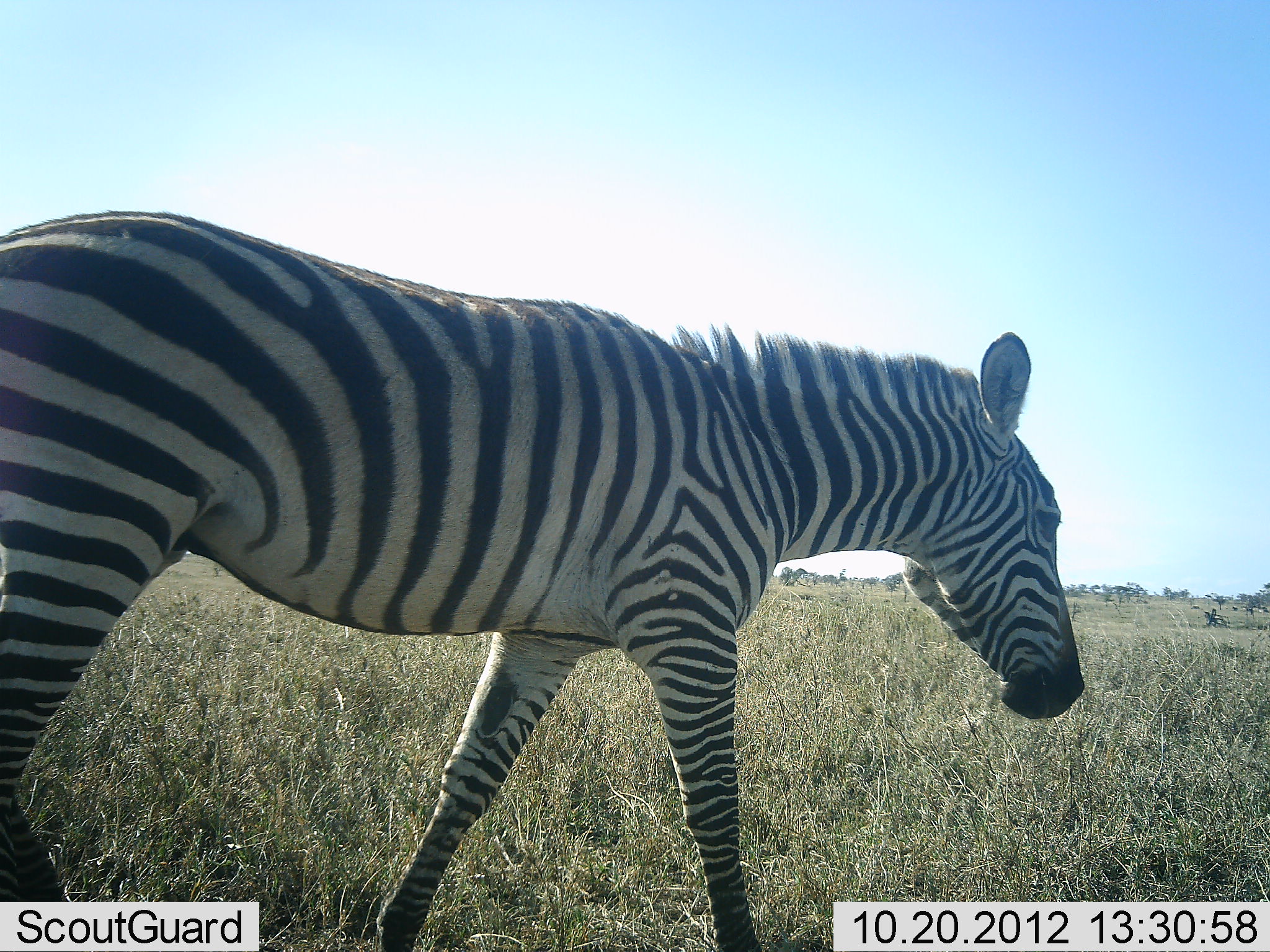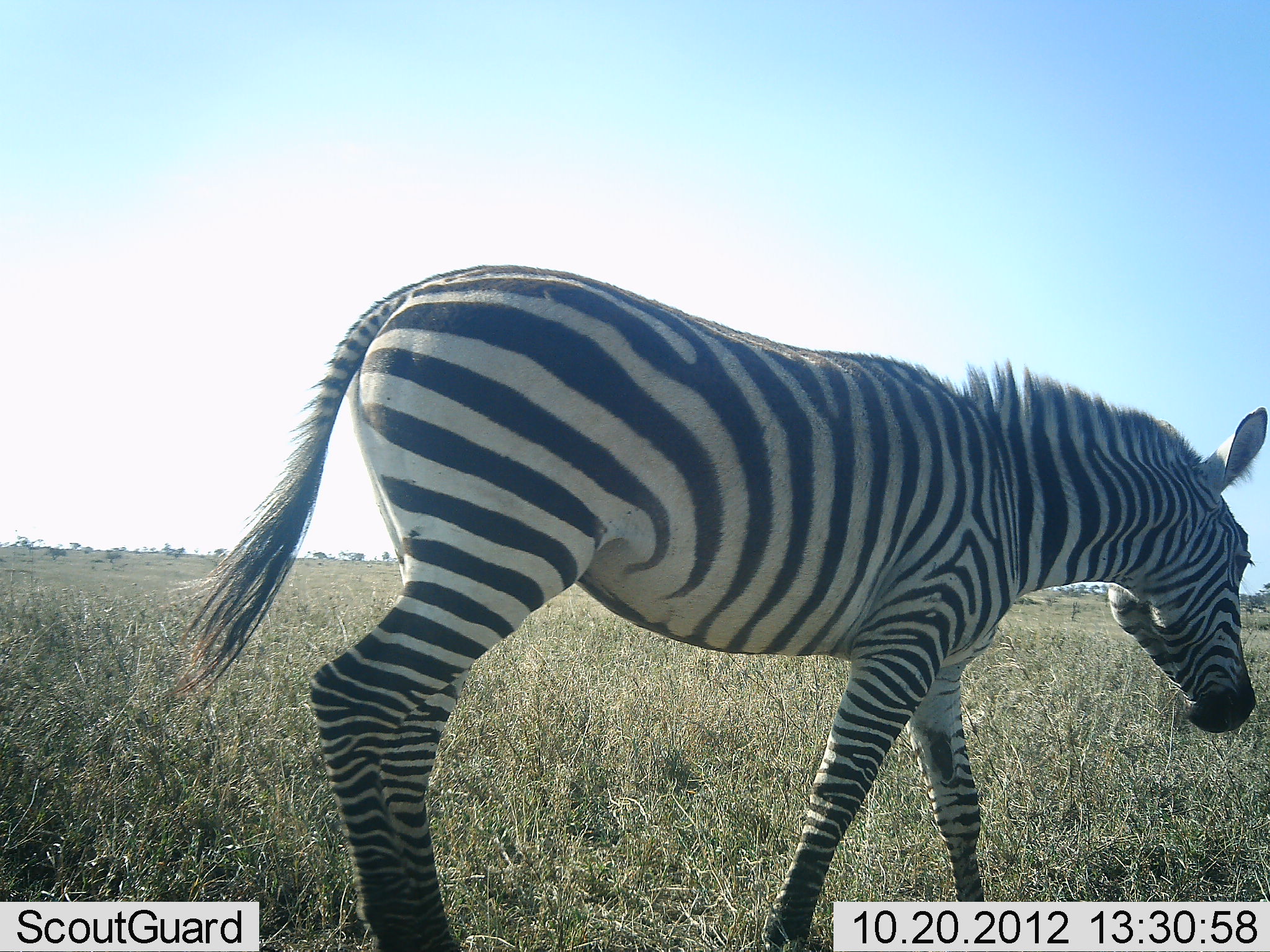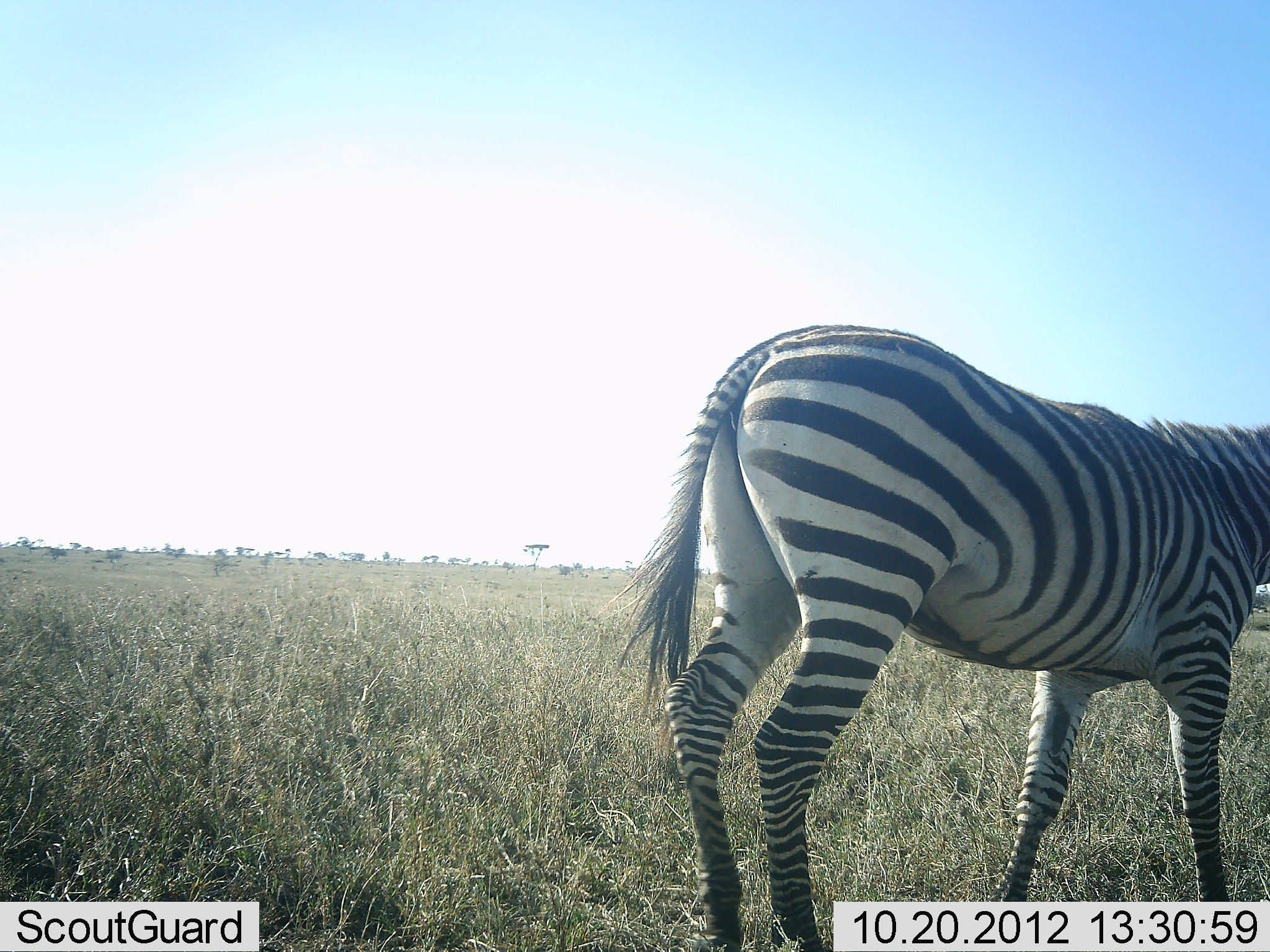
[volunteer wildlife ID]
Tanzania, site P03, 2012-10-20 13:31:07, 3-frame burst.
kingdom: Animalia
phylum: Chordata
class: Mammalia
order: Perissodactyla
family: Equidae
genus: Equus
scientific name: Equus quagga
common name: plains zebra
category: zebra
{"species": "zebra (plains zebra) (Equus quagga)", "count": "1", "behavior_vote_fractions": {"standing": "0%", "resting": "0%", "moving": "100%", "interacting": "0%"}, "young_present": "0%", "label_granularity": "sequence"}